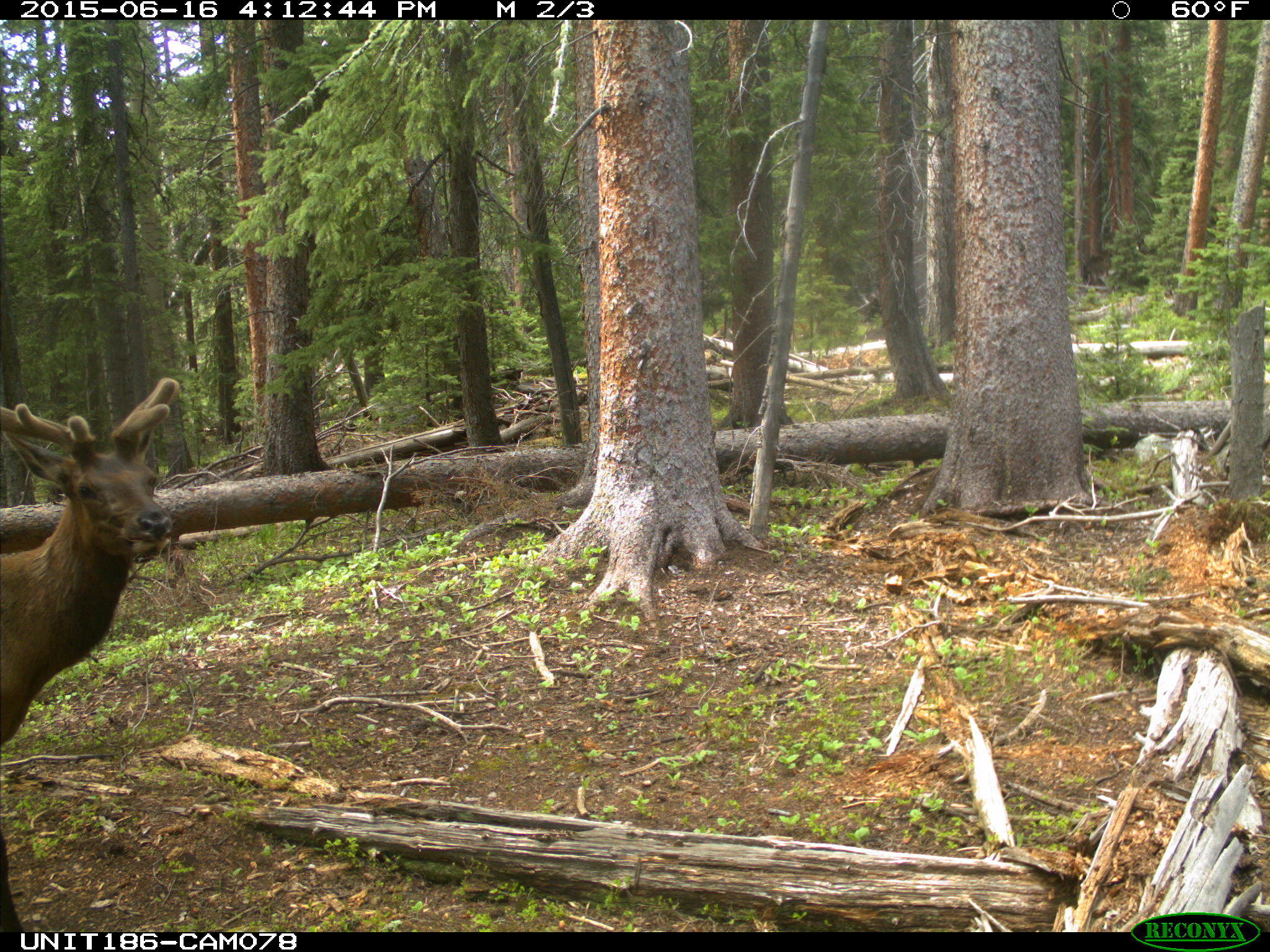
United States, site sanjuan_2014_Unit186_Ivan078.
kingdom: Animalia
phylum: Chordata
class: Mammalia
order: Artiodactyla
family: Cervidae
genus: Cervus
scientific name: Cervus elaphus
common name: red deer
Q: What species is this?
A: Cervus elaphus (red deer).